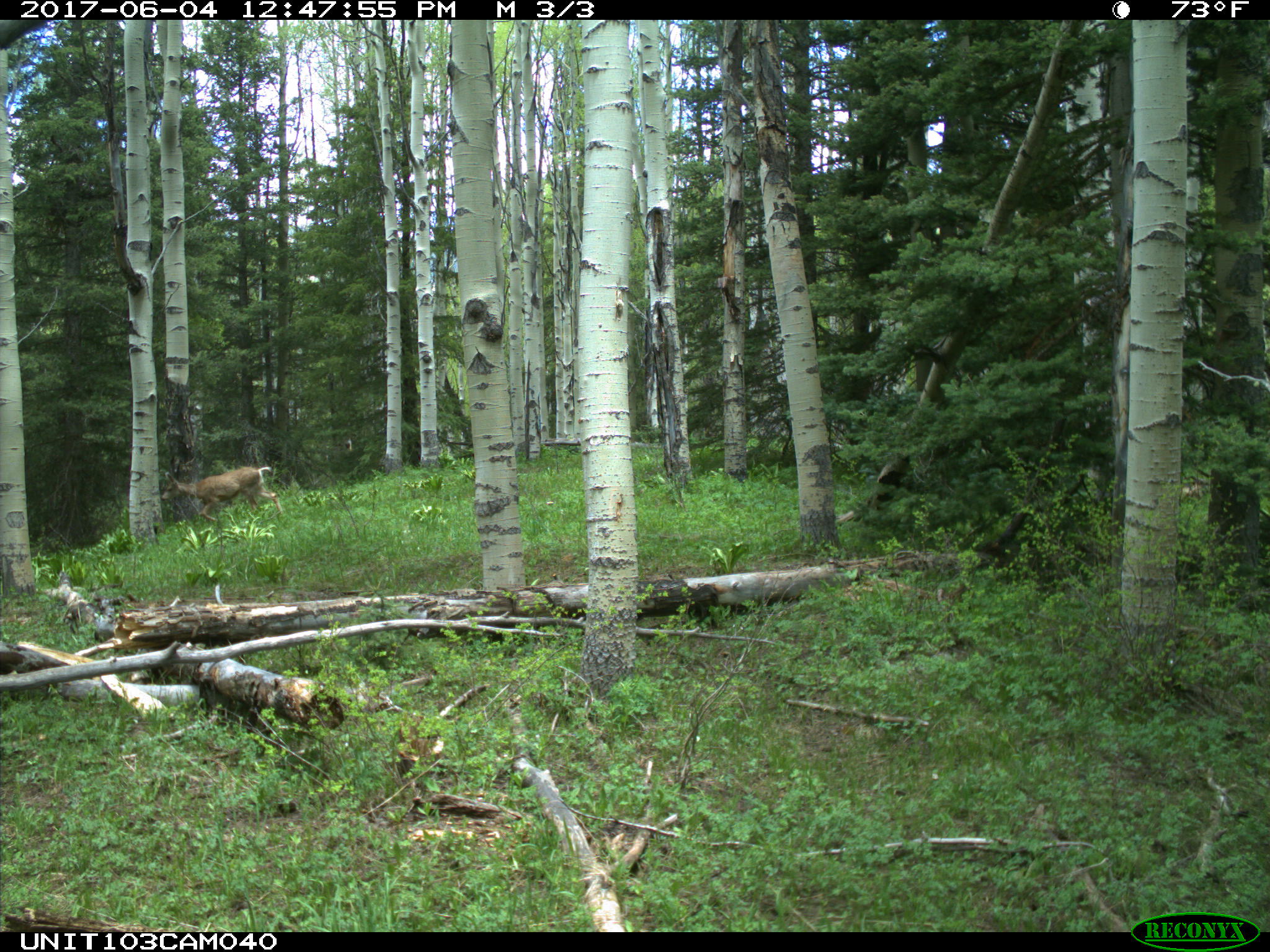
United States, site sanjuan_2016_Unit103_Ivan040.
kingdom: Animalia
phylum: Chordata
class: Mammalia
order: Artiodactyla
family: Cervidae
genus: Odocoileus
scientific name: Odocoileus hemionus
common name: mule deer